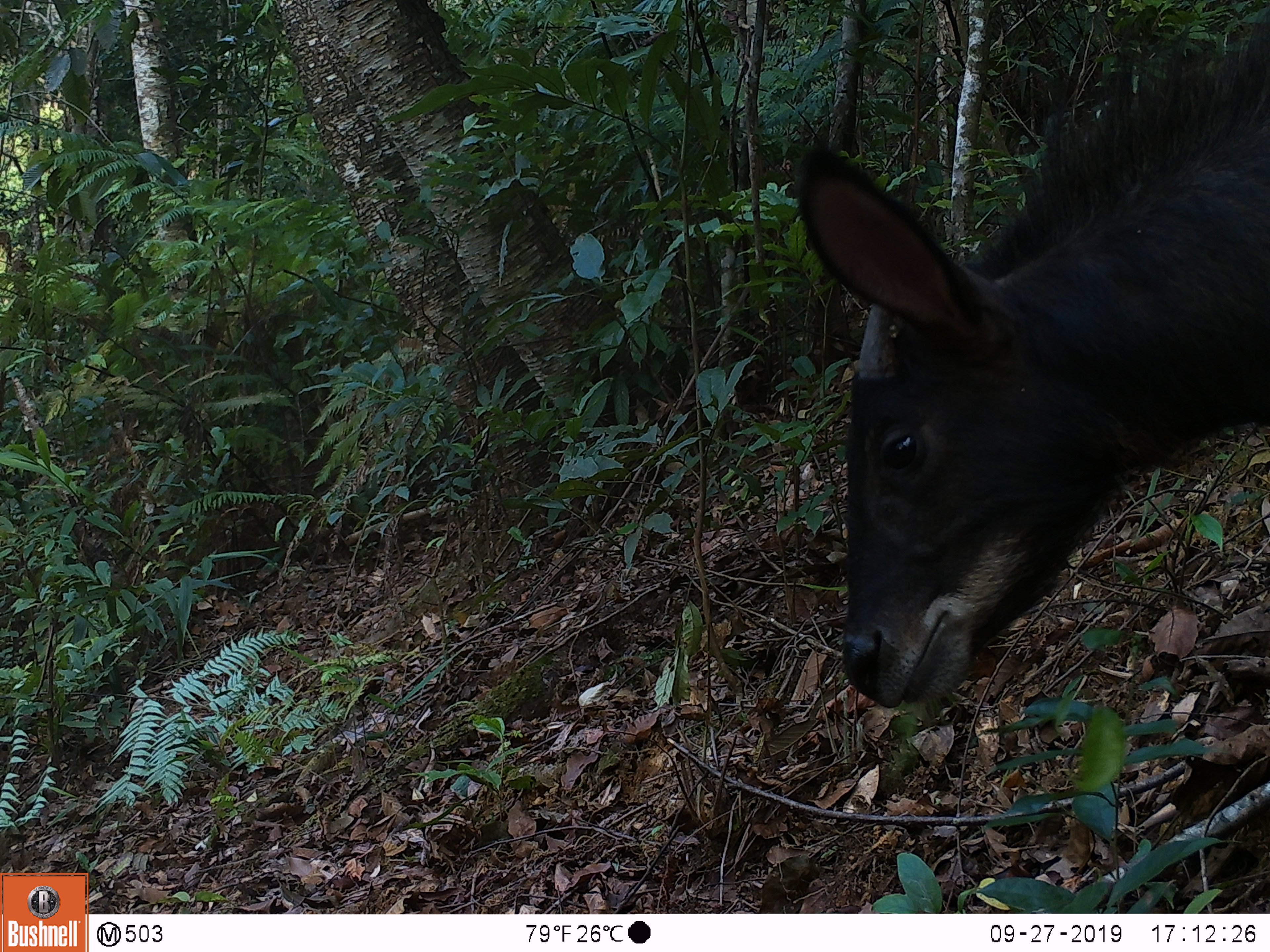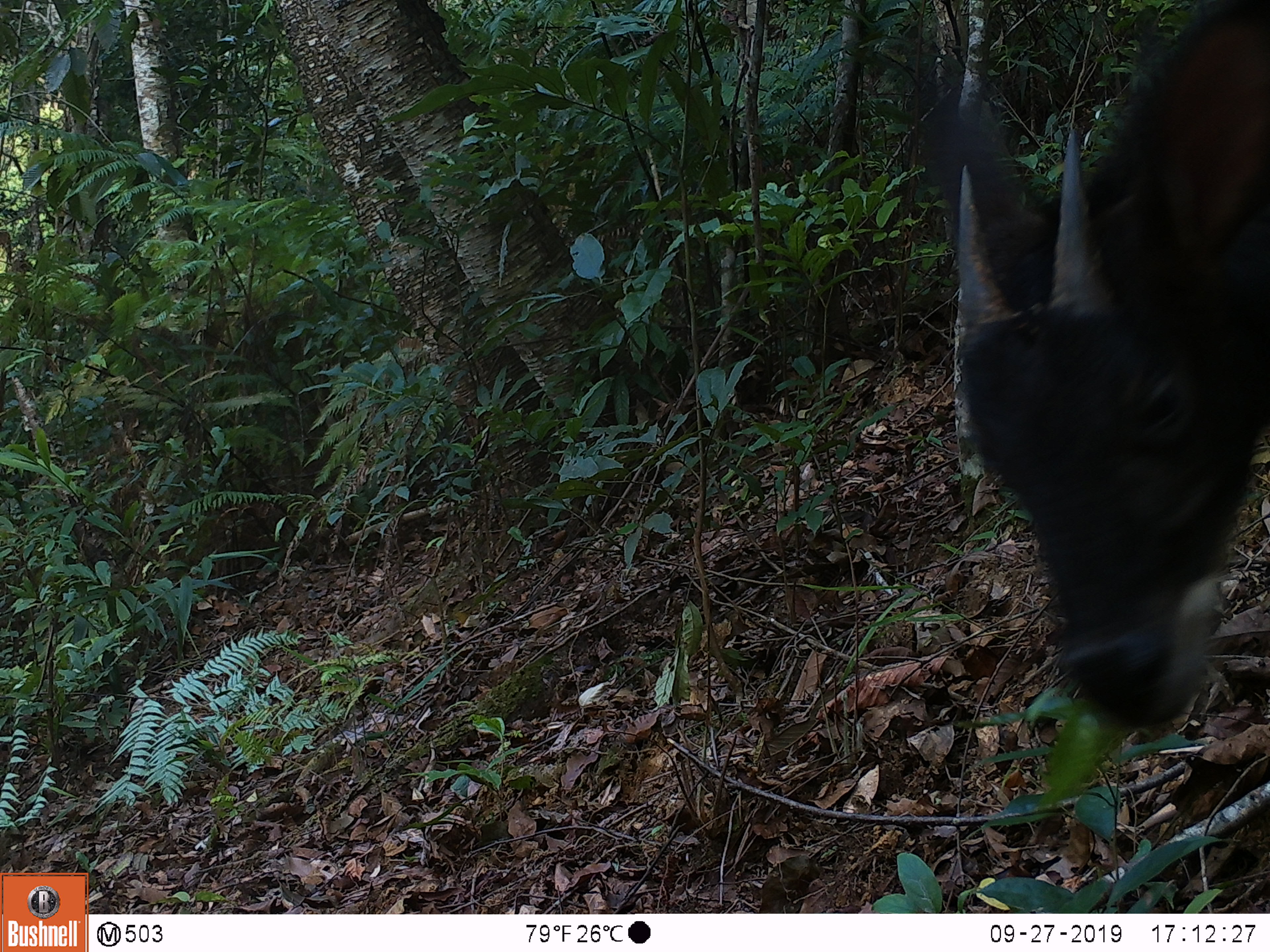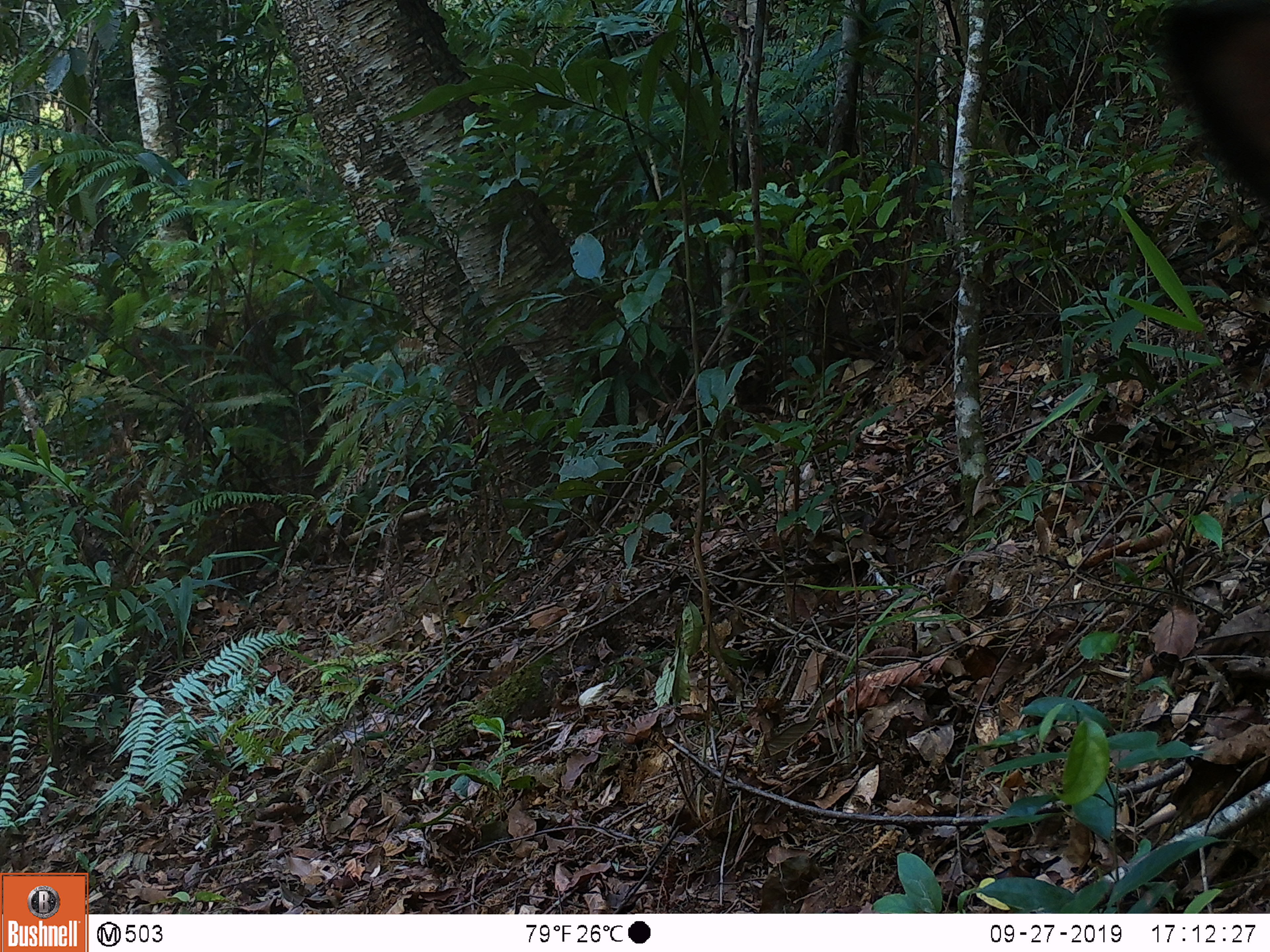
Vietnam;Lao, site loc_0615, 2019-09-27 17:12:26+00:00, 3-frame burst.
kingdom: Animalia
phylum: Chordata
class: Mammalia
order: Artiodactyla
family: Bovidae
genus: Capricornis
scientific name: Capricornis sumatraensis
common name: chinese serow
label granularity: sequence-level